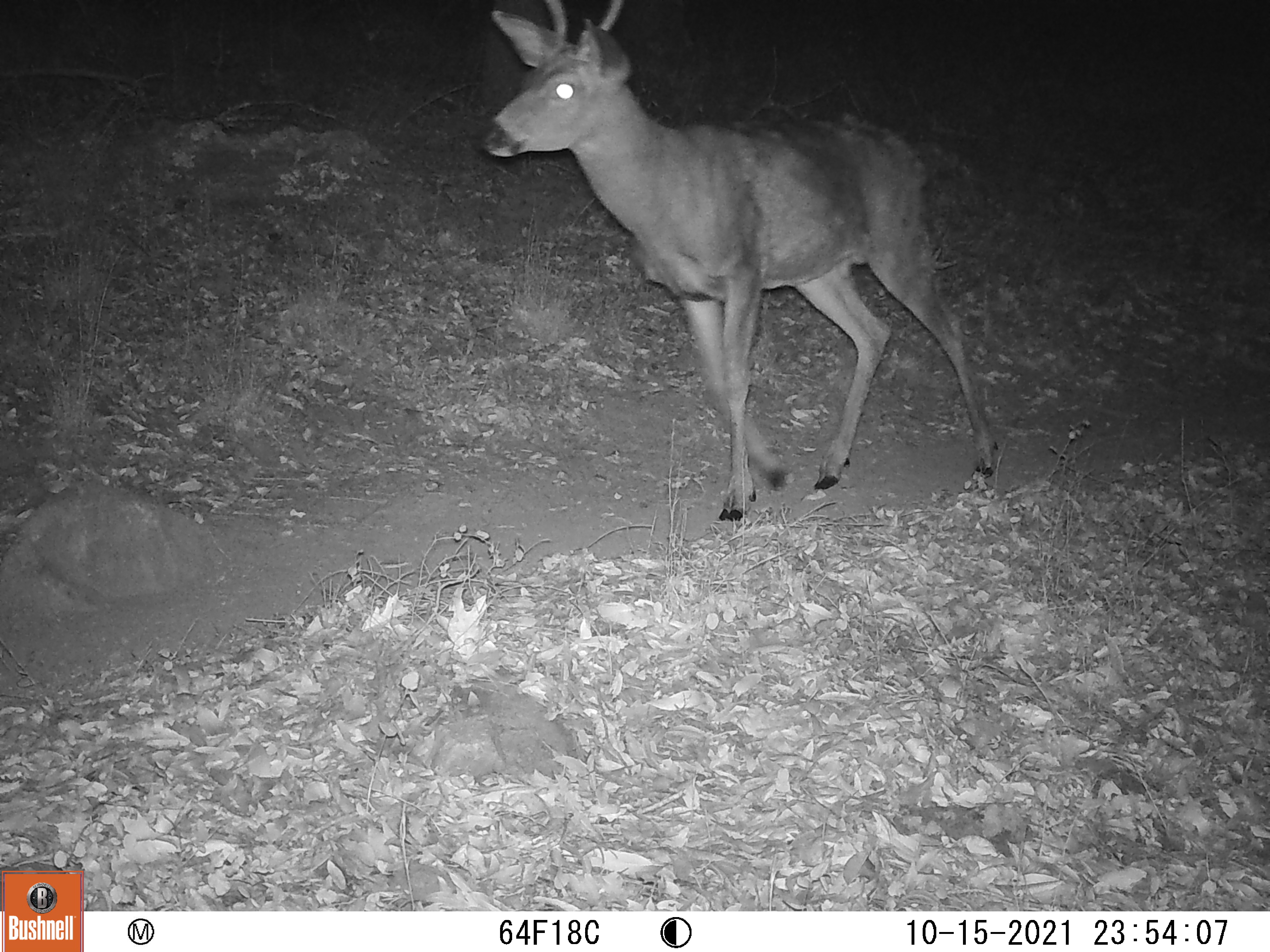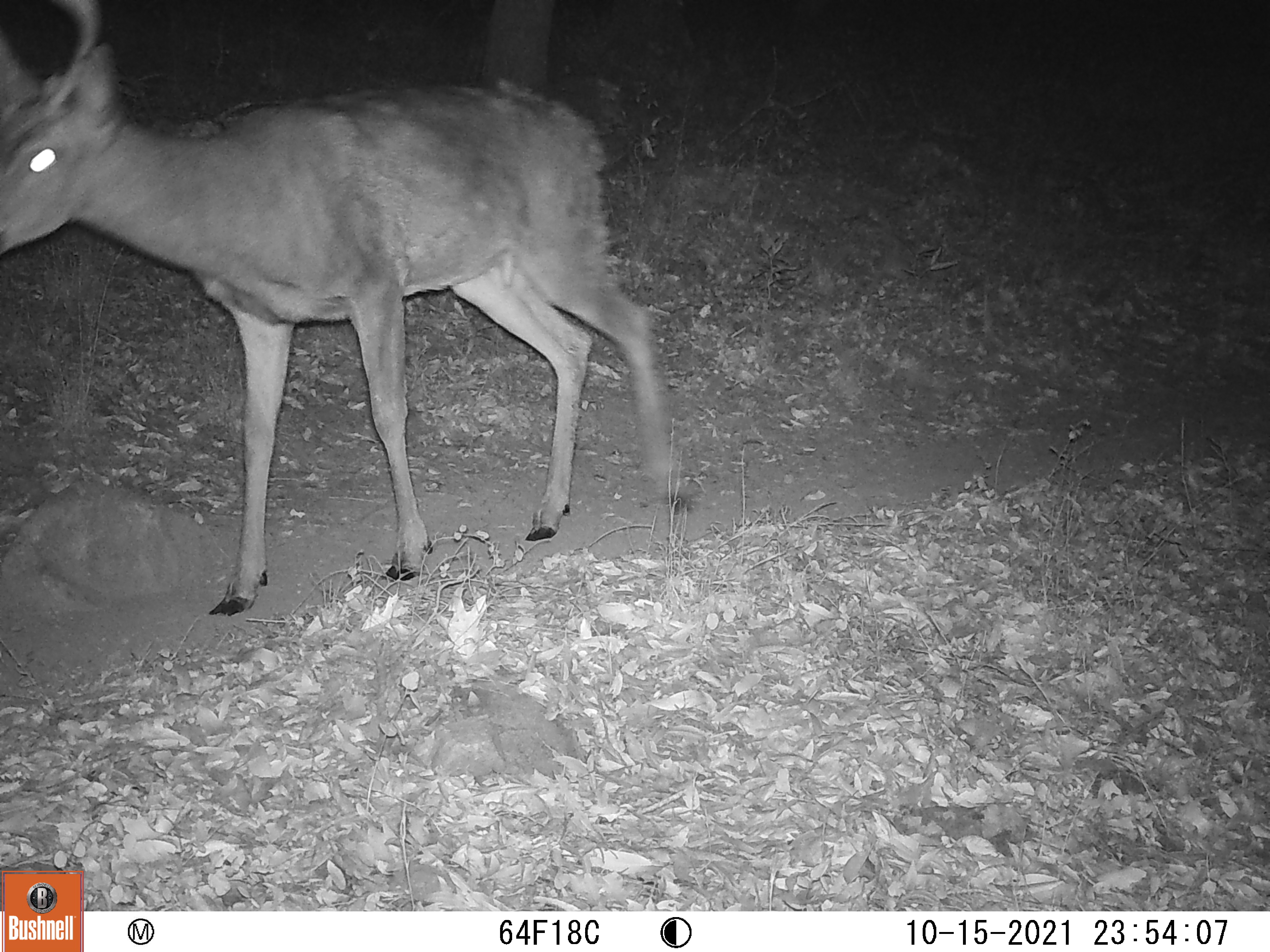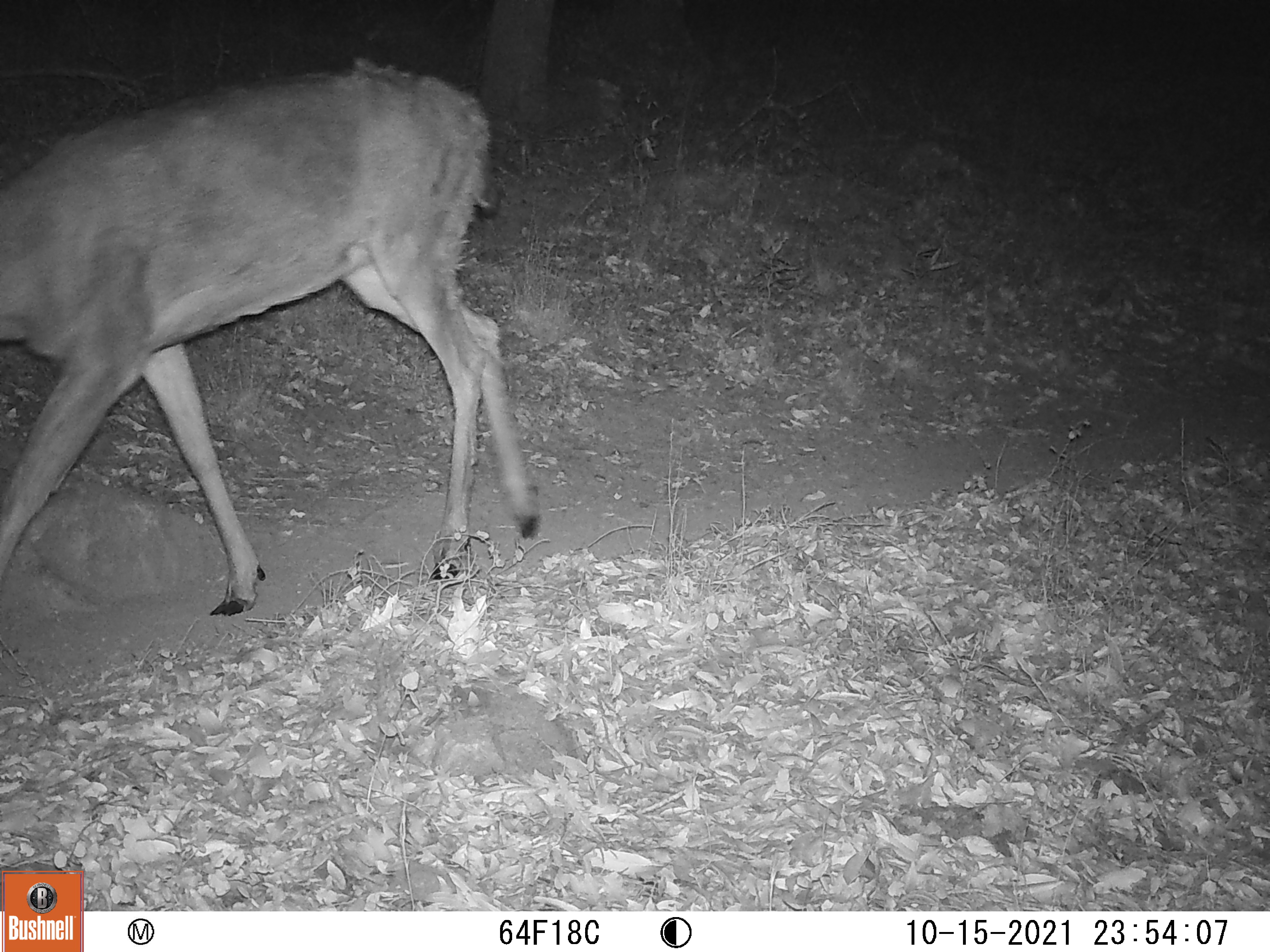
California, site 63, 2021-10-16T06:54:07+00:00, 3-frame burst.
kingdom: Animalia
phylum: Chordata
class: Mammalia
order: Artiodactyla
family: Cervidae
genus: Odocoileus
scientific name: Odocoileus hemionus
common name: mule deer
Mule deer (Odocoileus hemionus).